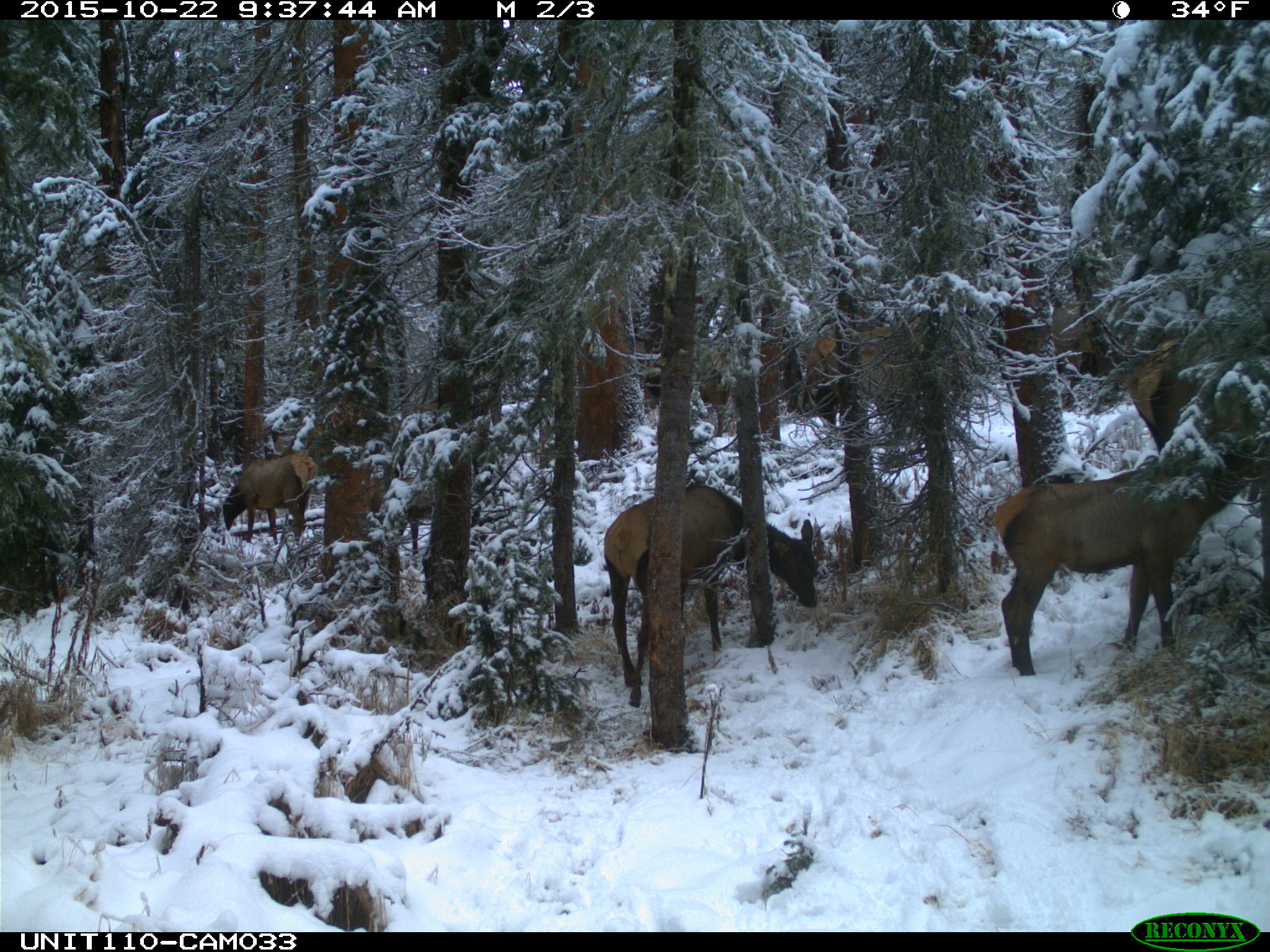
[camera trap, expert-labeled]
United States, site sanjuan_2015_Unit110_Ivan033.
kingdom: Animalia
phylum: Chordata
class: Mammalia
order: Artiodactyla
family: Cervidae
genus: Cervus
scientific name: Cervus elaphus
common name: red deer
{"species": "Cervus elaphus (red deer)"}